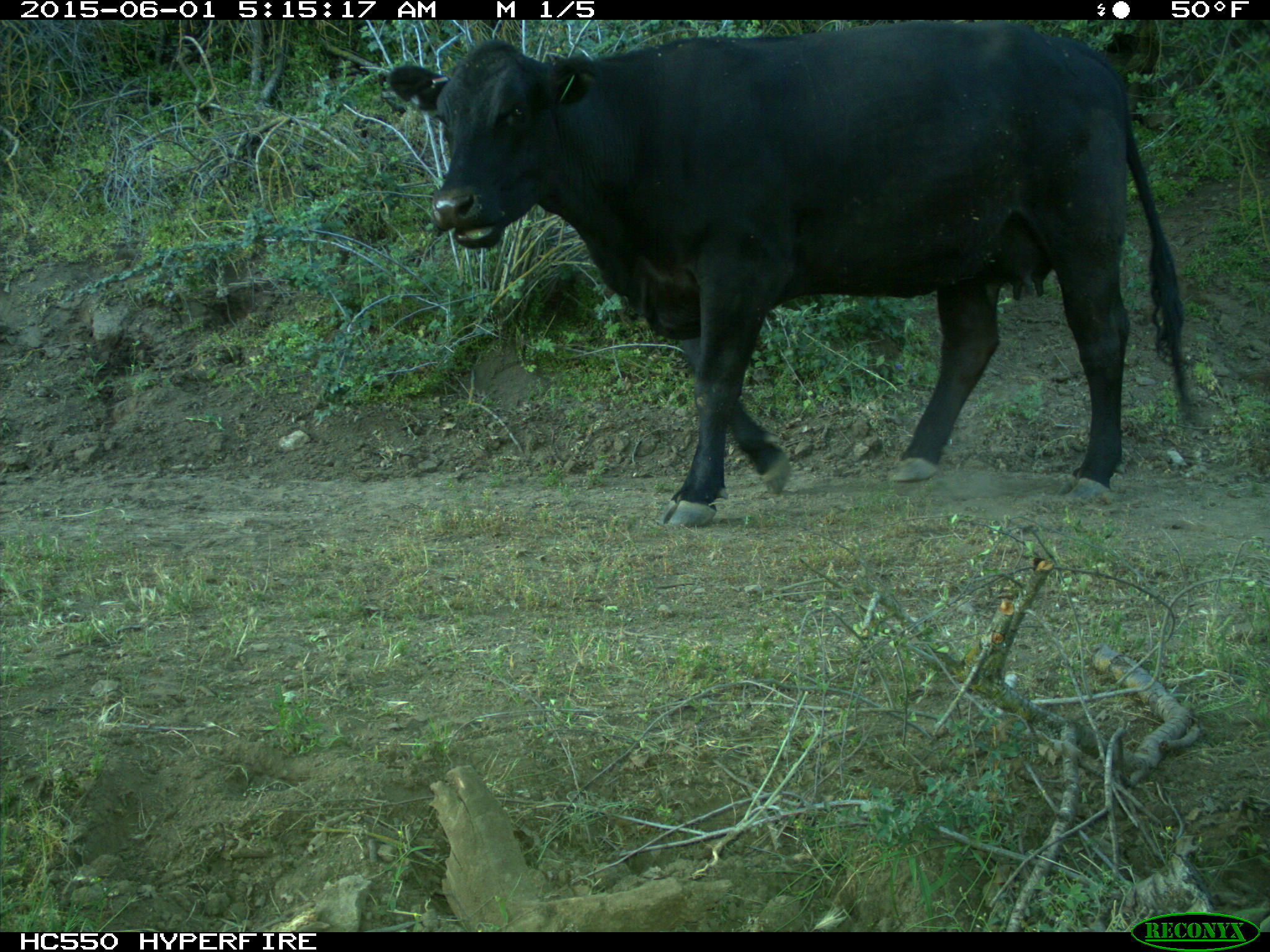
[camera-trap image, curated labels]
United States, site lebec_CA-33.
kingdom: Animalia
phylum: Chordata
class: Mammalia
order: Artiodactyla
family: Bovidae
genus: Bos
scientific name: Bos taurus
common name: domestic cow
Bos taurus (domestic cow).